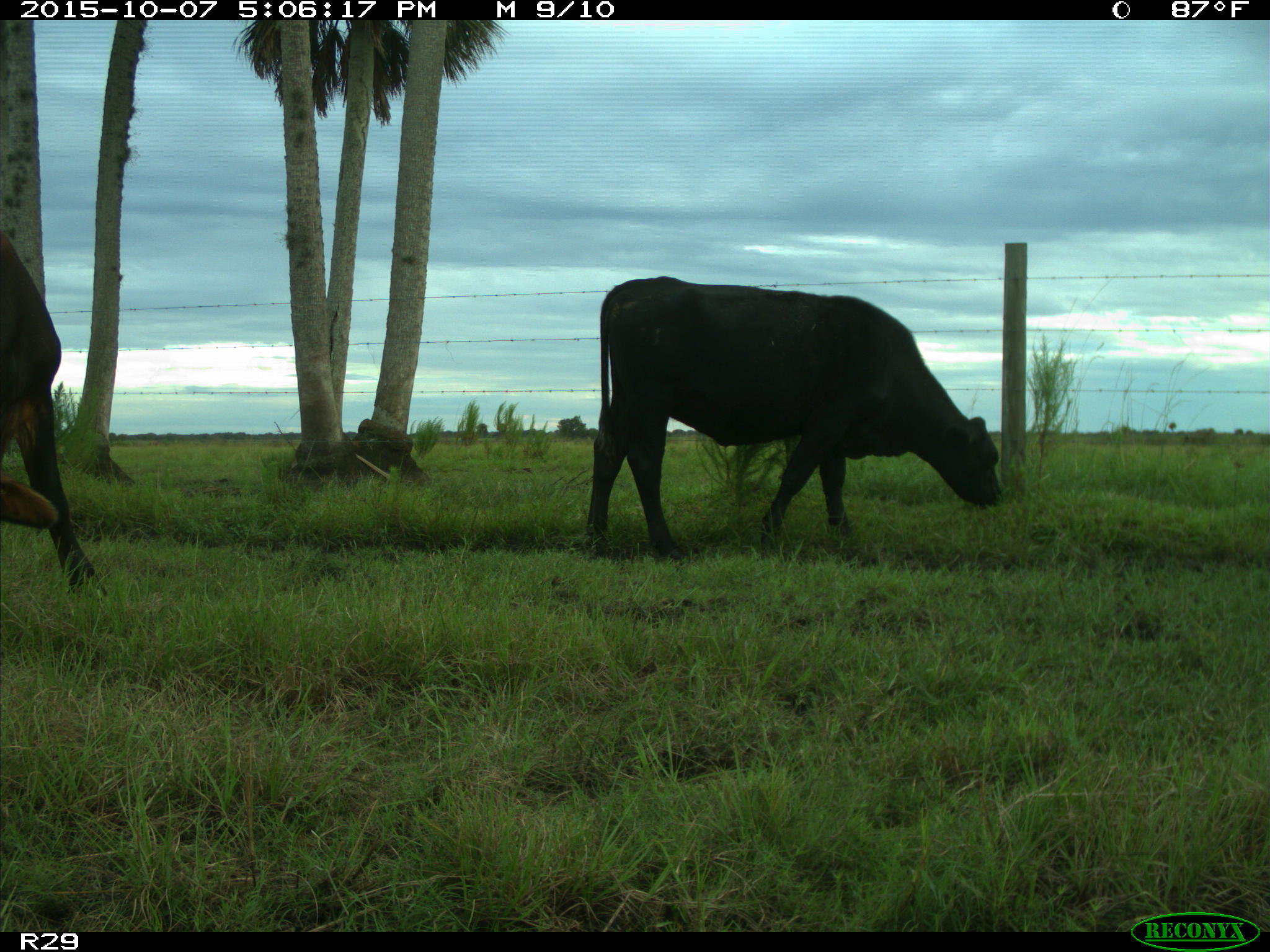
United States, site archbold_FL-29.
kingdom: Animalia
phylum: Chordata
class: Mammalia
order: Artiodactyla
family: Bovidae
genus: Bos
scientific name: Bos taurus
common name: domestic cow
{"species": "Bos taurus (domestic cow)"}